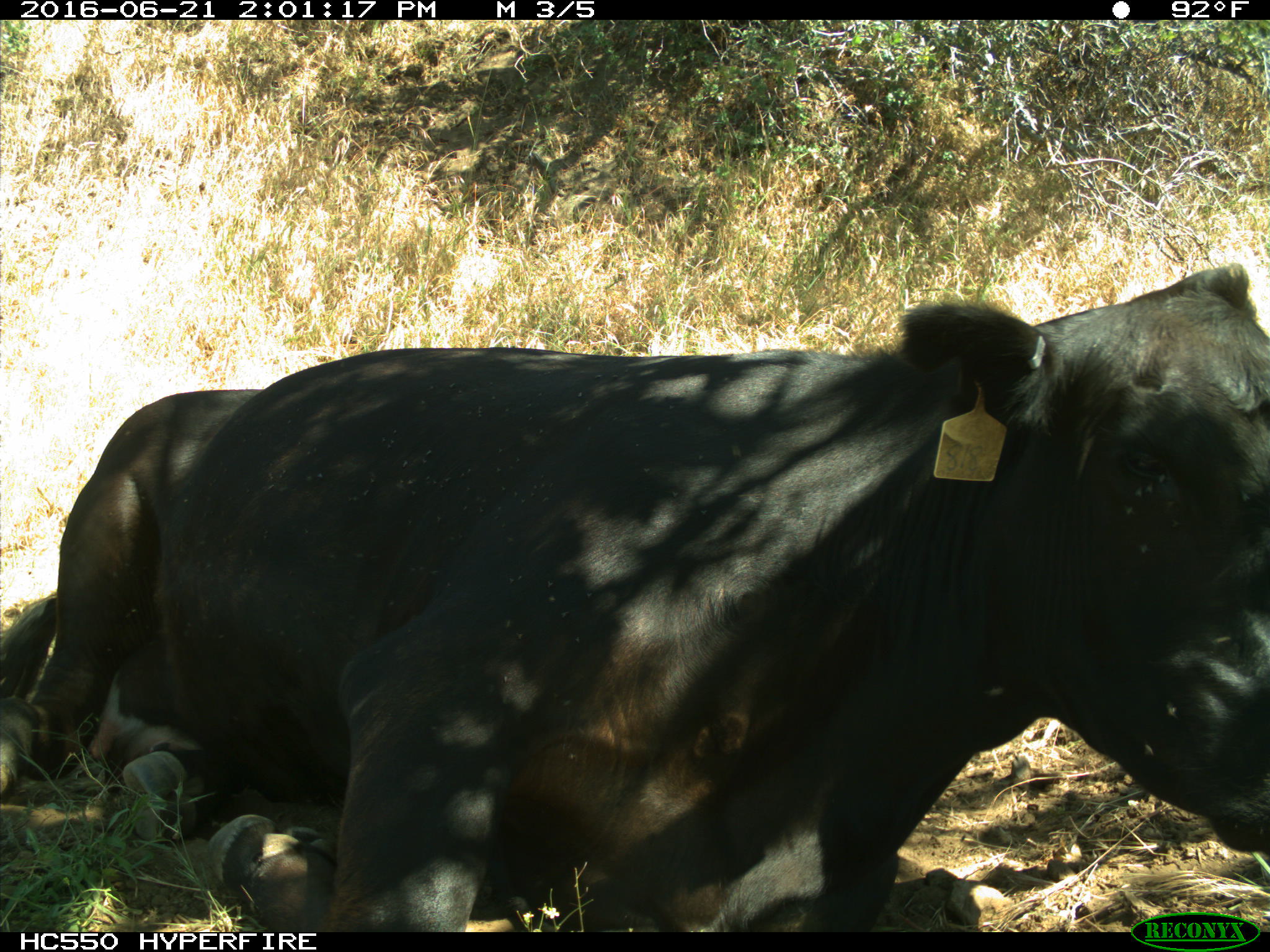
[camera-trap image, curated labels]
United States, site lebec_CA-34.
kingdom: Animalia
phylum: Chordata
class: Mammalia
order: Artiodactyla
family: Bovidae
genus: Bos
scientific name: Bos taurus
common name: domestic cow